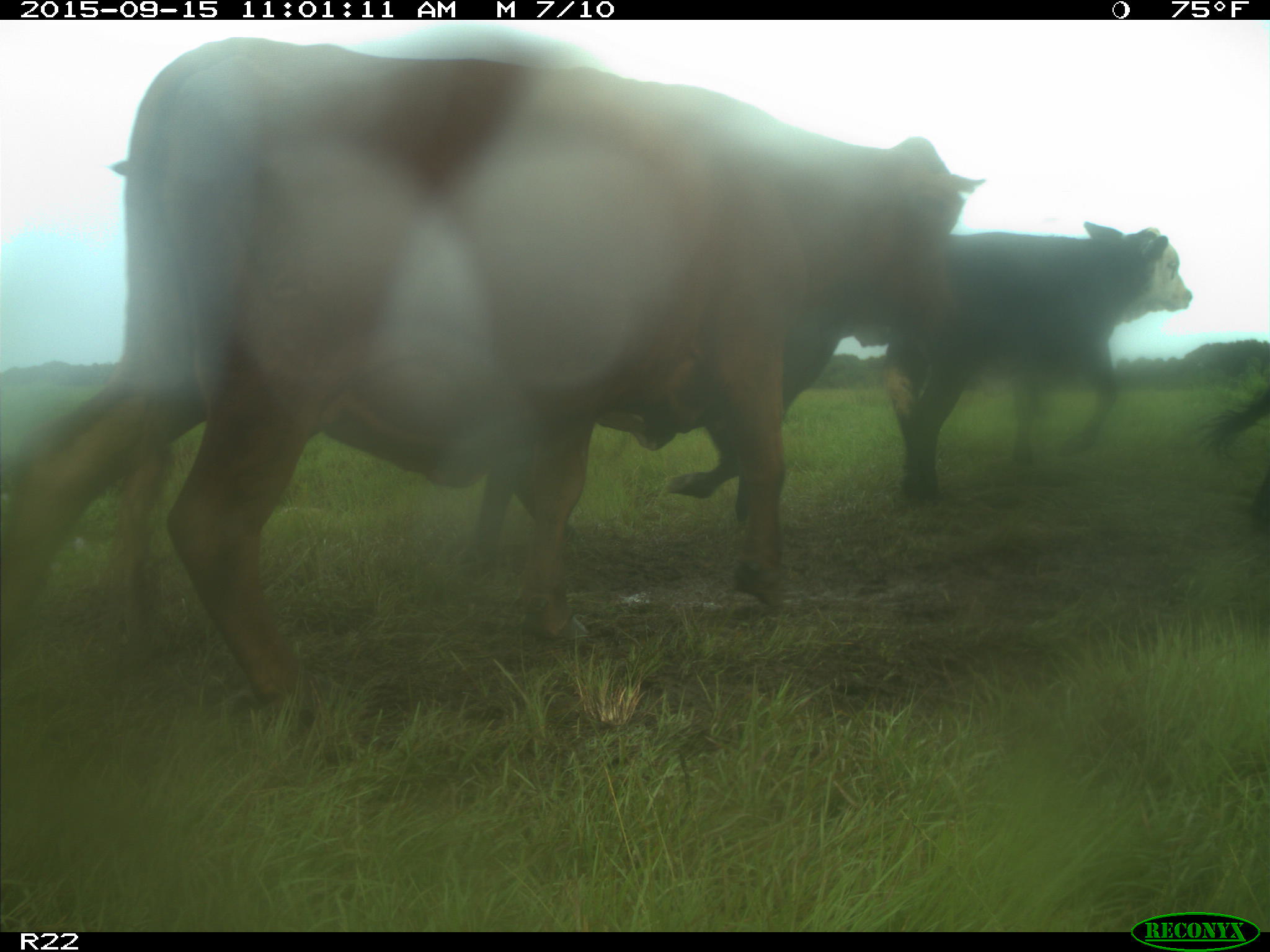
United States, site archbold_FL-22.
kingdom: Animalia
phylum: Chordata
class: Mammalia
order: Artiodactyla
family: Bovidae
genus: Bos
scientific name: Bos taurus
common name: domestic cow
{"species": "Bos taurus (domestic cow)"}